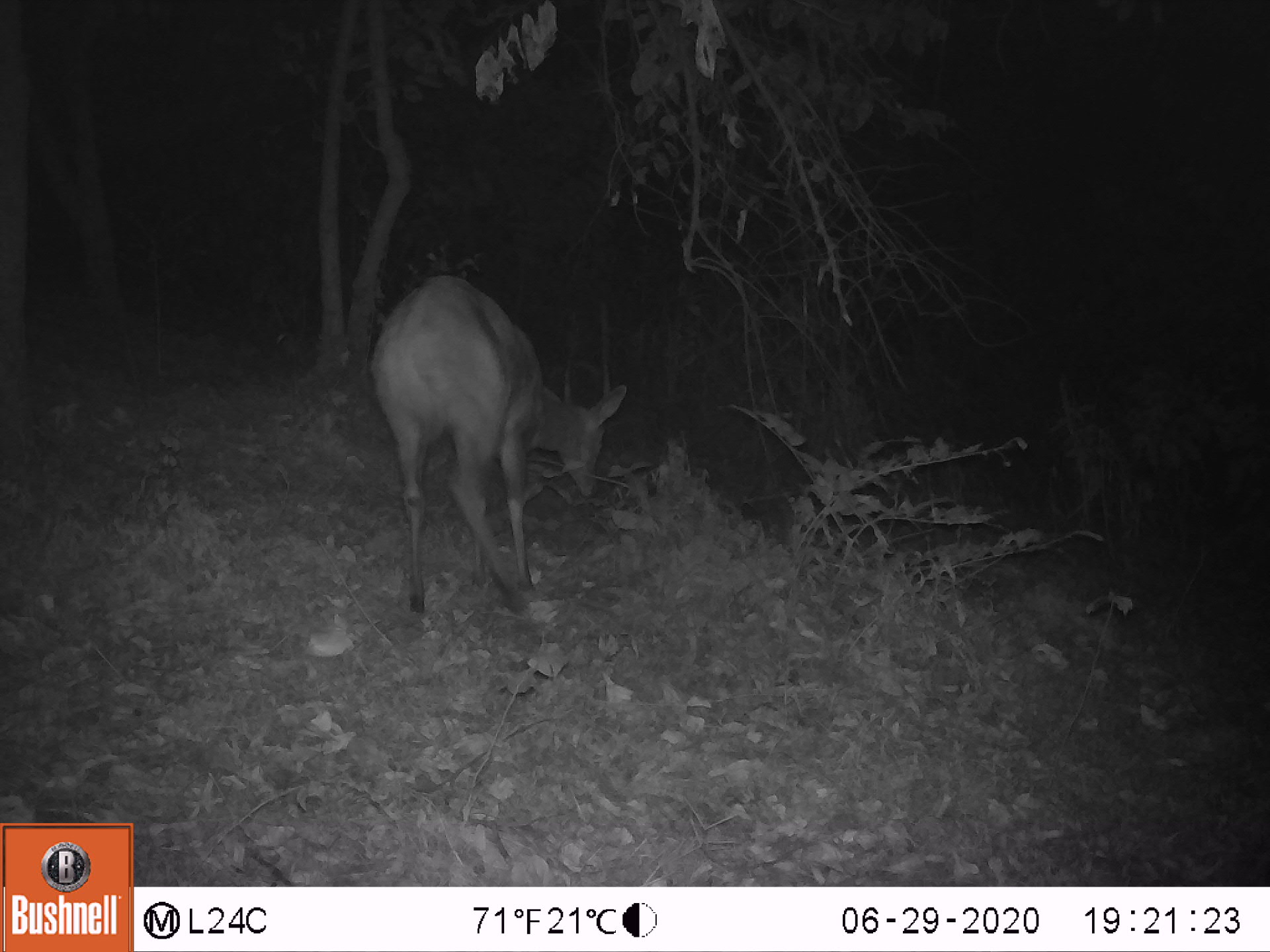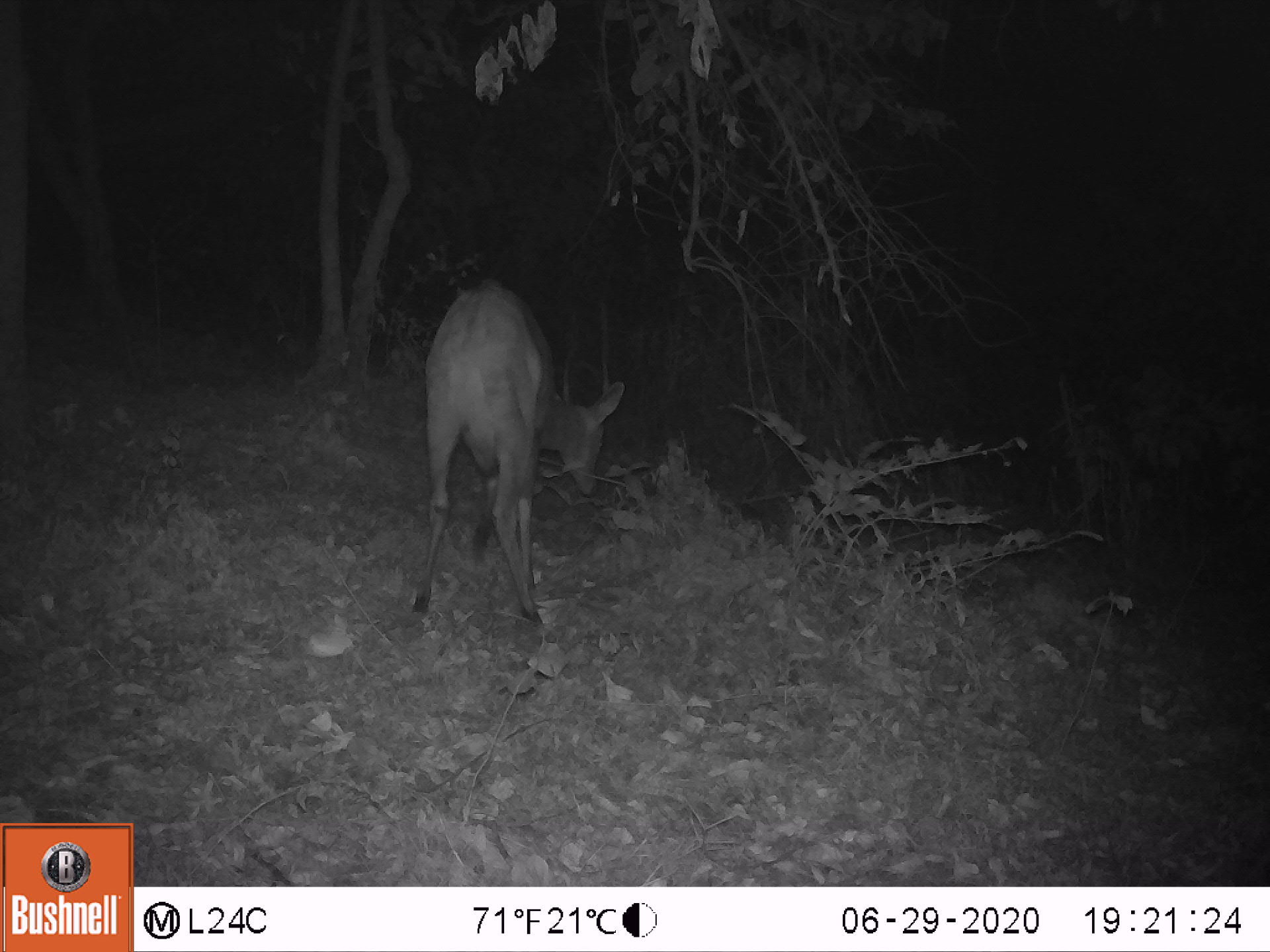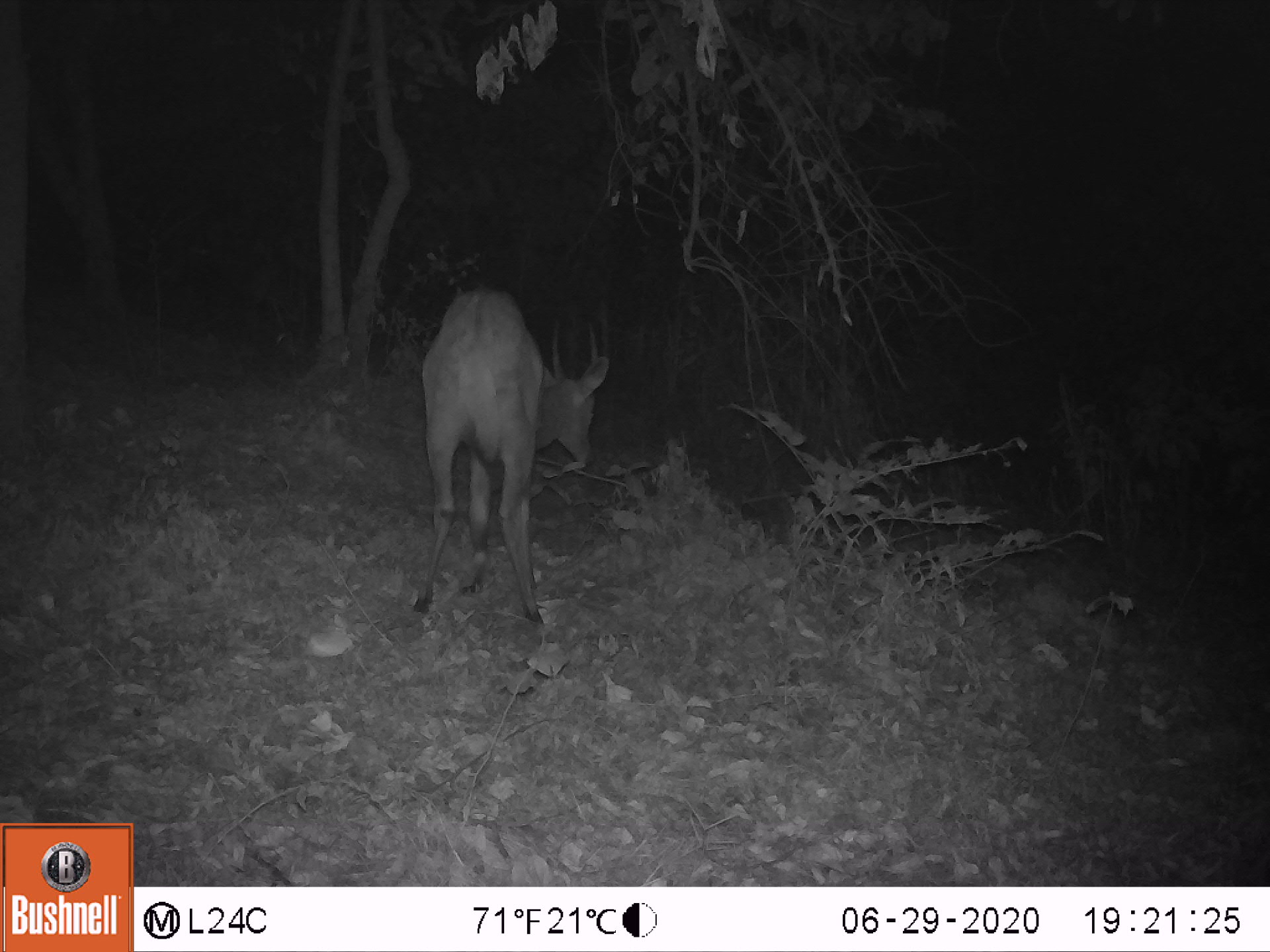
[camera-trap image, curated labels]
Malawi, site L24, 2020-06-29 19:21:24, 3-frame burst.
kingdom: Animalia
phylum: Chordata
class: Mammalia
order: Artiodactyla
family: Bovidae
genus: Tragelaphus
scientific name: Tragelaphus sylvaticus sylvaticus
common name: cape bushbuck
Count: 1.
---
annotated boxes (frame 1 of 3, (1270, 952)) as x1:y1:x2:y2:
cape bushbuck: 368:269:631:625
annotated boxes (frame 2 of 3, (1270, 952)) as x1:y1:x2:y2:
cape bushbuck: 404:272:628:627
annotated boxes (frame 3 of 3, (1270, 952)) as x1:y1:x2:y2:
cape bushbuck: 405:276:613:626